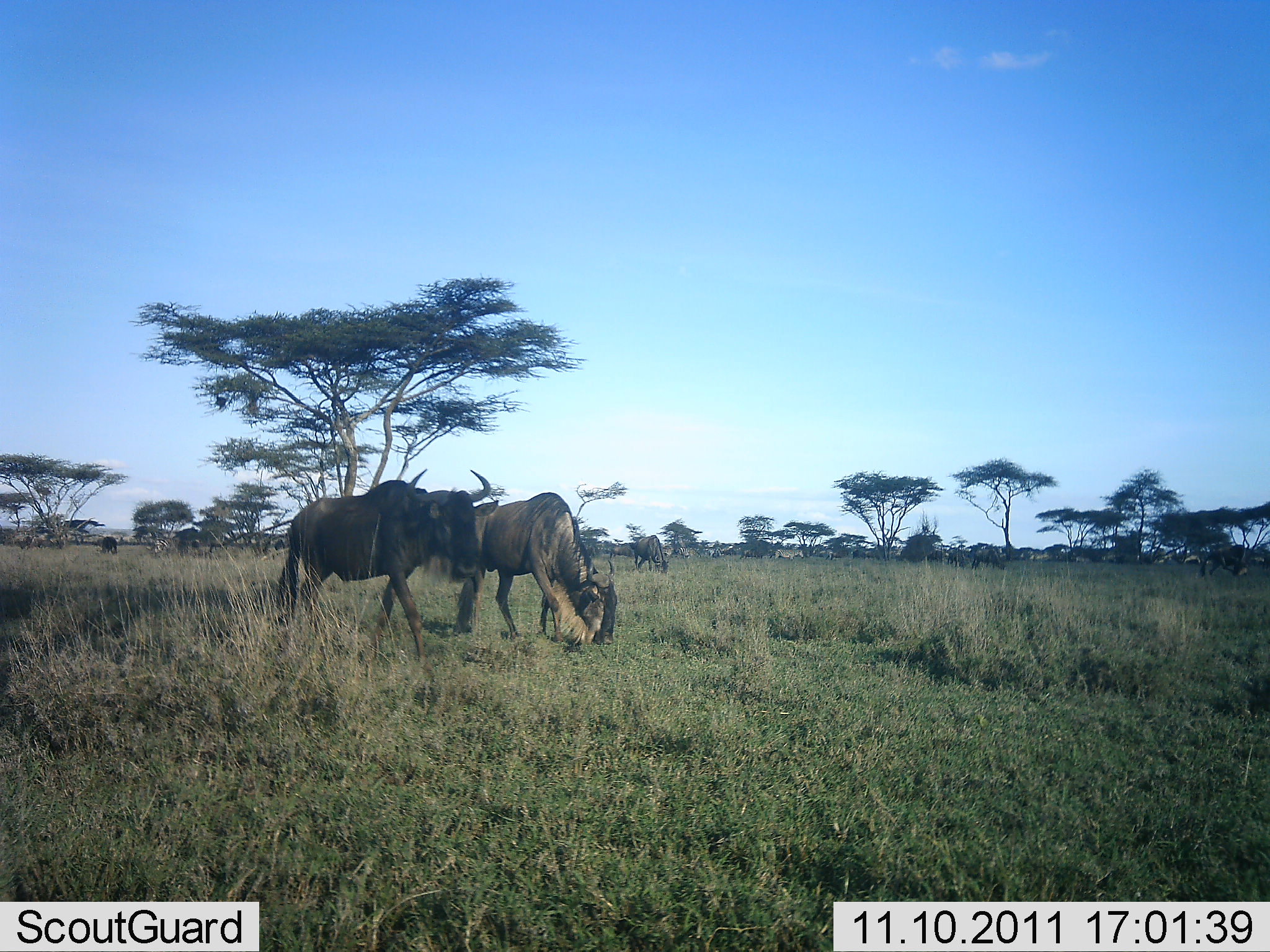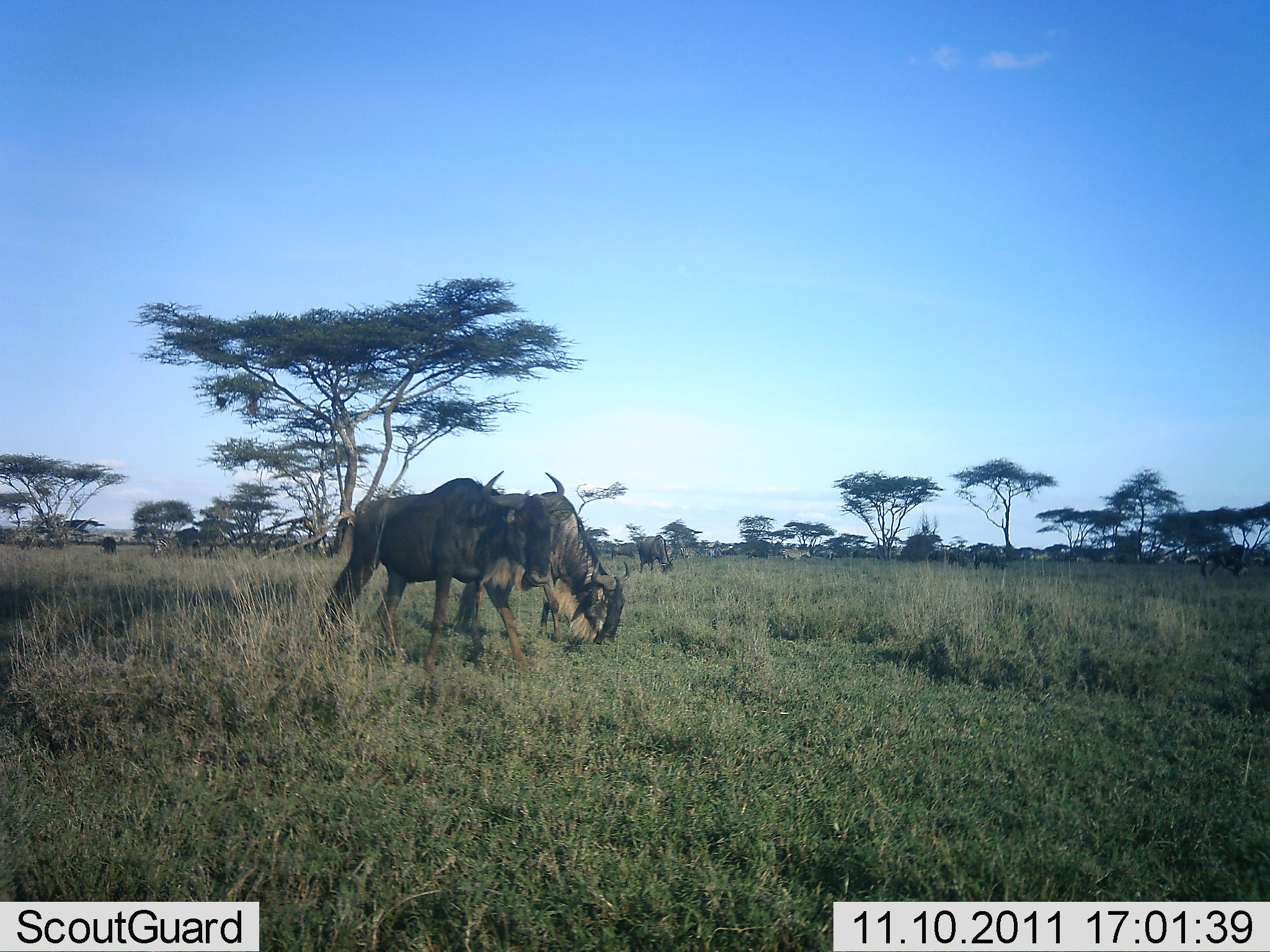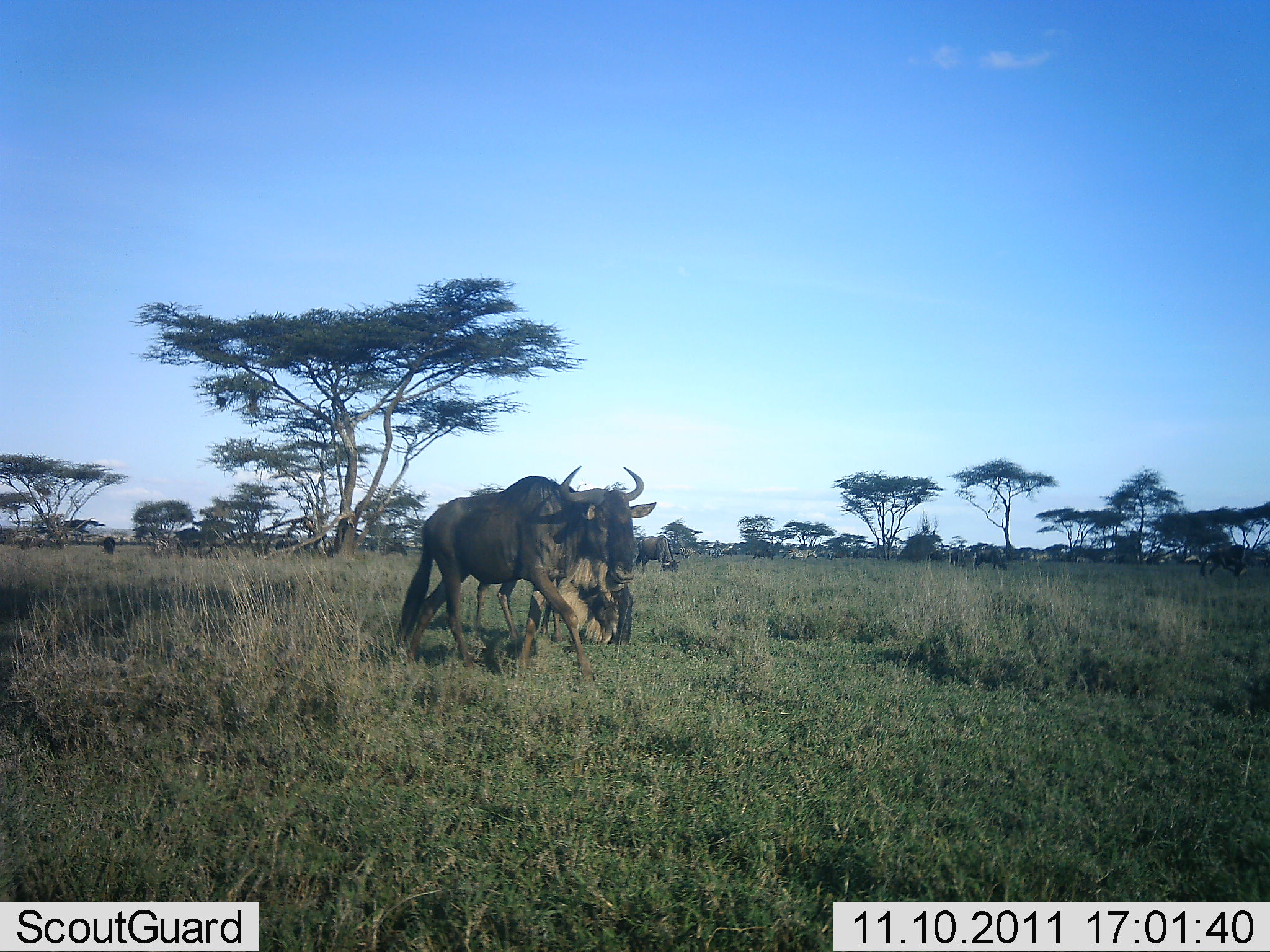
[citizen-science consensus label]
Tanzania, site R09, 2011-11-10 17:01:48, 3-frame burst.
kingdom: Animalia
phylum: Chordata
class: Mammalia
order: Artiodactyla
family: Bovidae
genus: Connochaetes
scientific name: Connochaetes taurinus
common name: blue wildebeest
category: wildebeest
Wildebeest (blue wildebeest) (Connochaetes taurinus), count 10. Behavior (volunteer vote fractions): standing 13%, resting 0%, moving 93%, interacting 0%. Young present (vote fraction): 0%. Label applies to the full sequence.